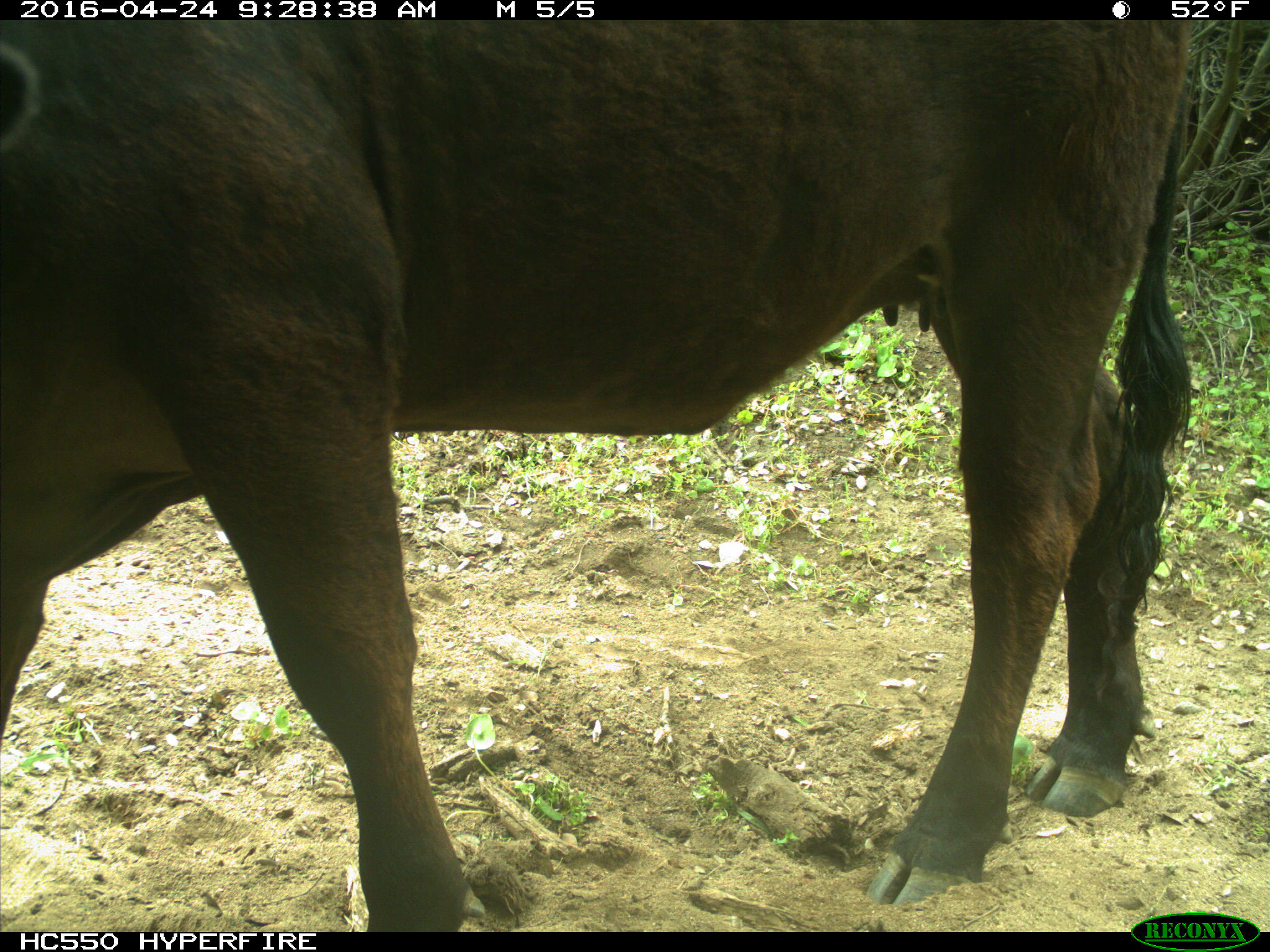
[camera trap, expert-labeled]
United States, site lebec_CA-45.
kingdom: Animalia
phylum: Chordata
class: Mammalia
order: Artiodactyla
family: Bovidae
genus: Bos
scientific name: Bos taurus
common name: domestic cow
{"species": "Bos taurus (domestic cow)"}